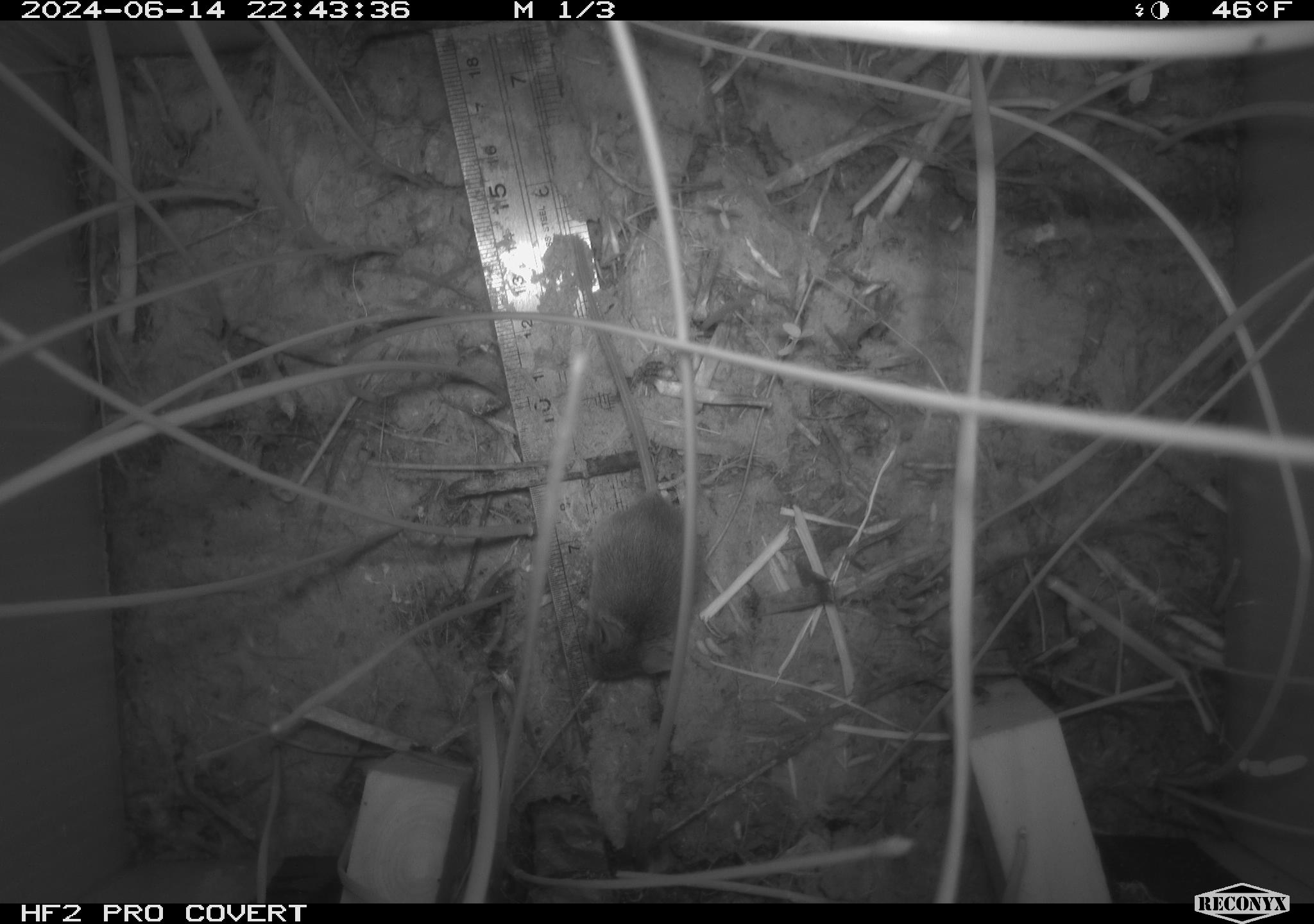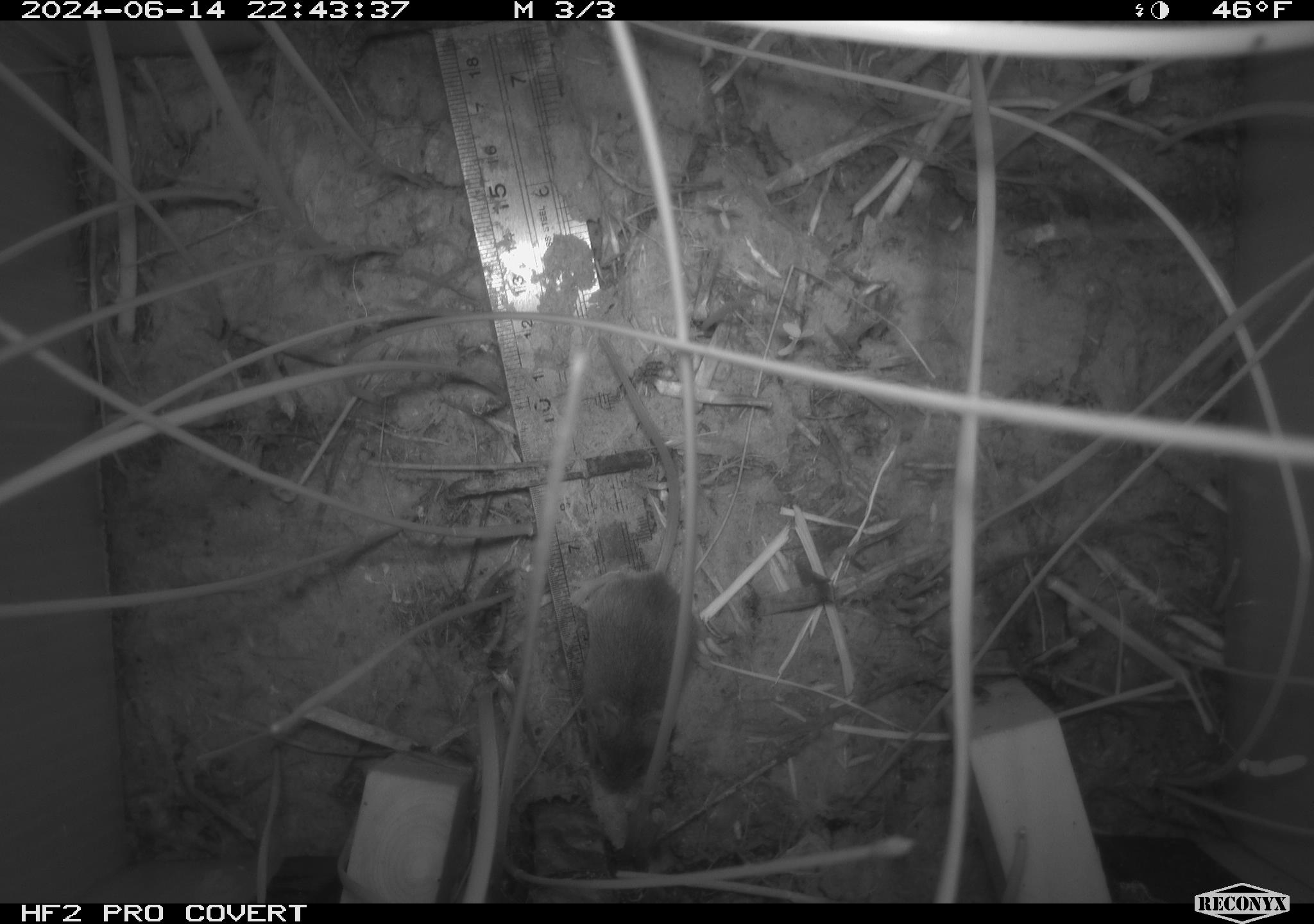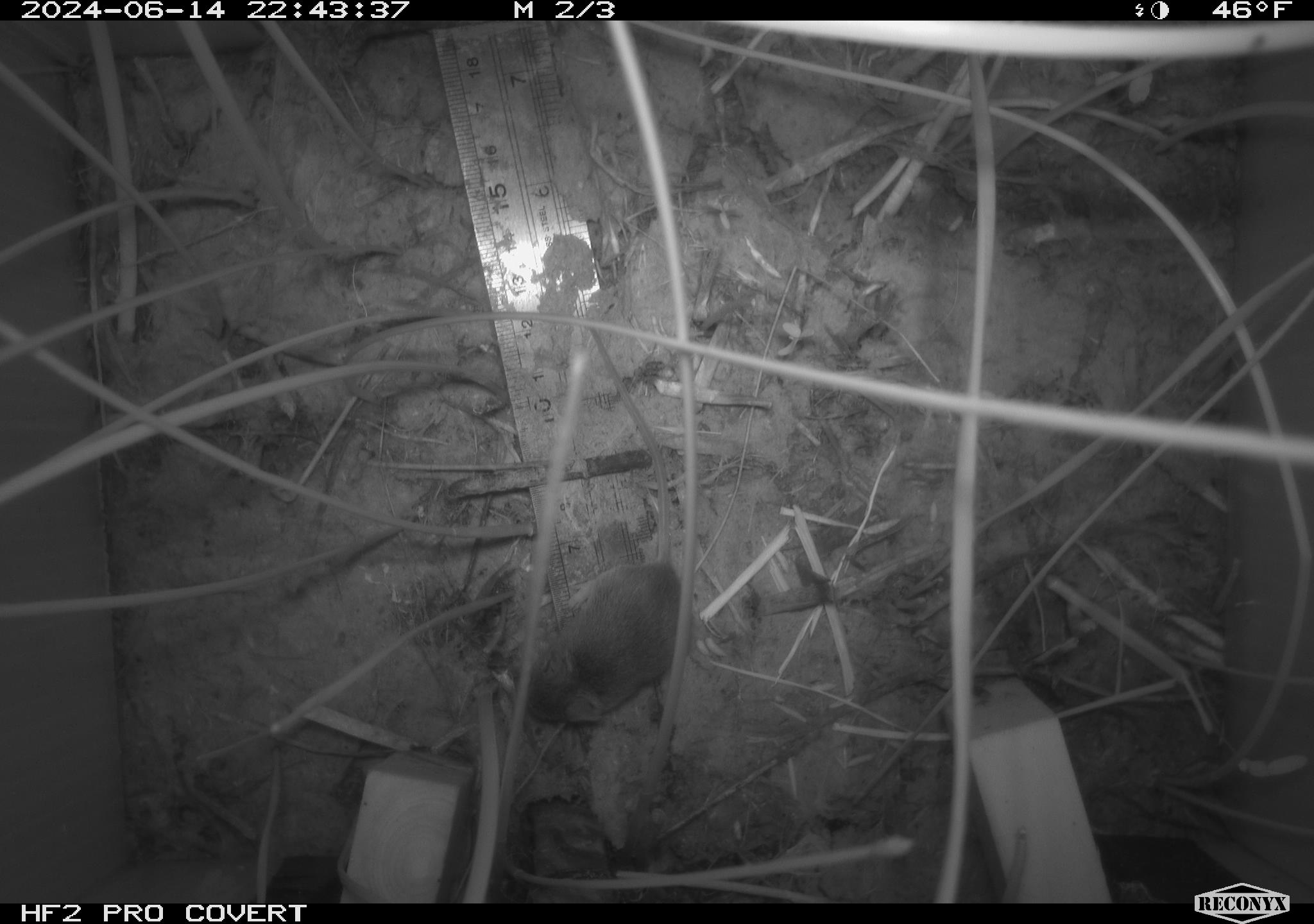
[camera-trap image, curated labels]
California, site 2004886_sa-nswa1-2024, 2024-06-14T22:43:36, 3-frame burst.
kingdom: Animalia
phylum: Chordata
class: Mammalia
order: Rodentia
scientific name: Rodentia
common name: rodent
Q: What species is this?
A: Rodent (Rodentia).